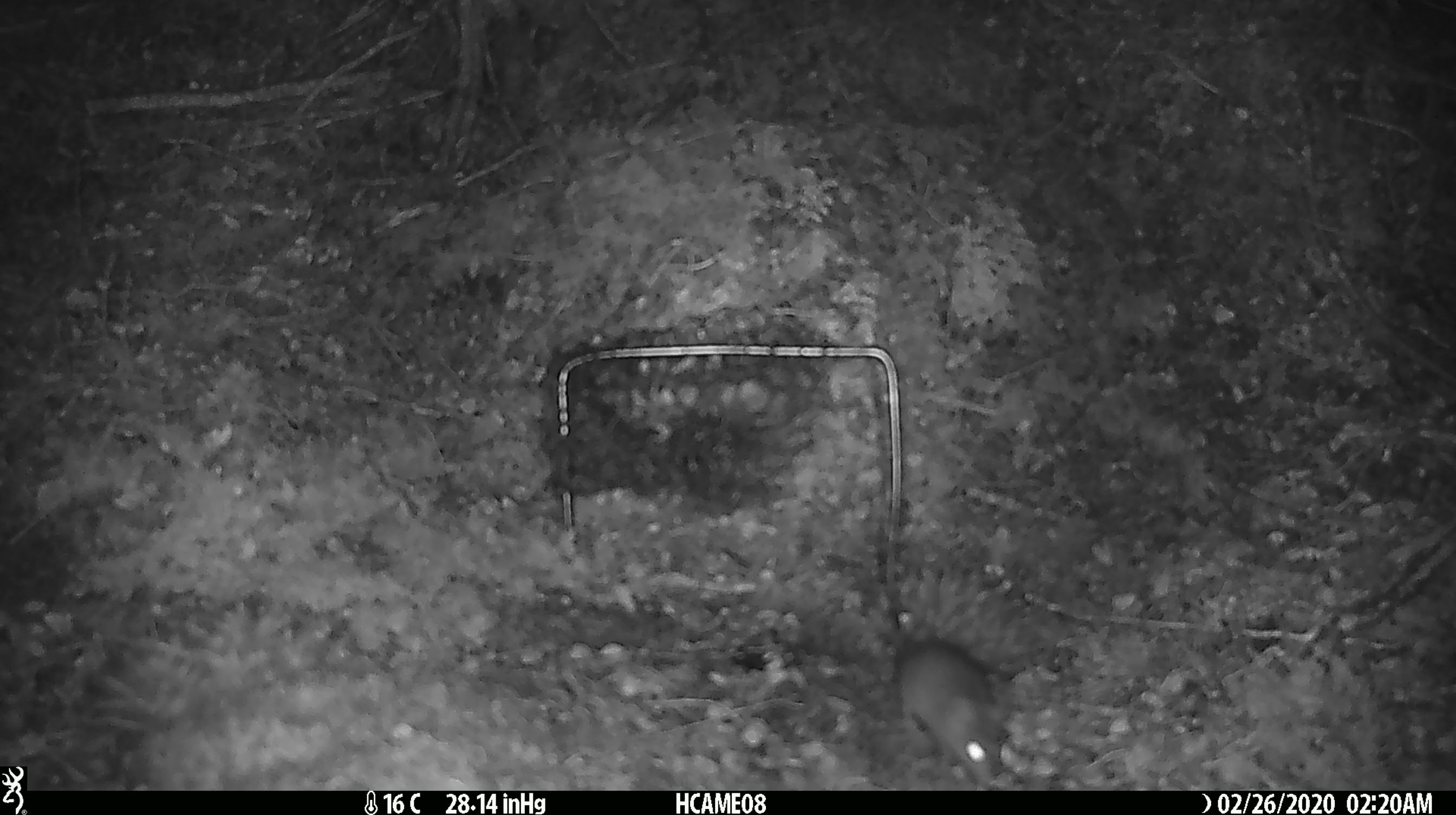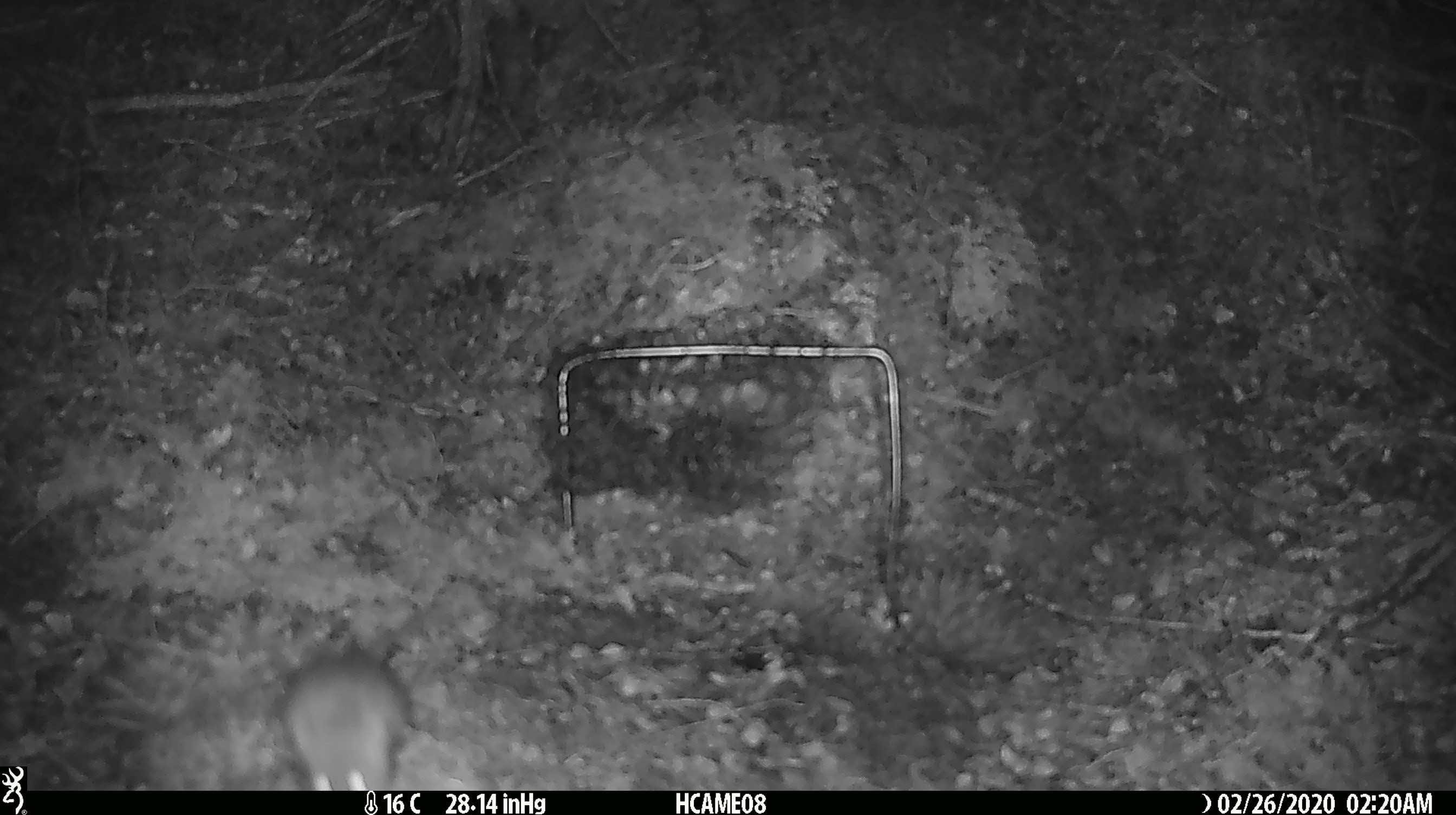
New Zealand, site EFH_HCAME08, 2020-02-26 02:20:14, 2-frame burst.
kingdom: Animalia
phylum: Chordata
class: Mammalia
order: Rodentia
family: Muridae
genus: Mus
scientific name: Mus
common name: mouse